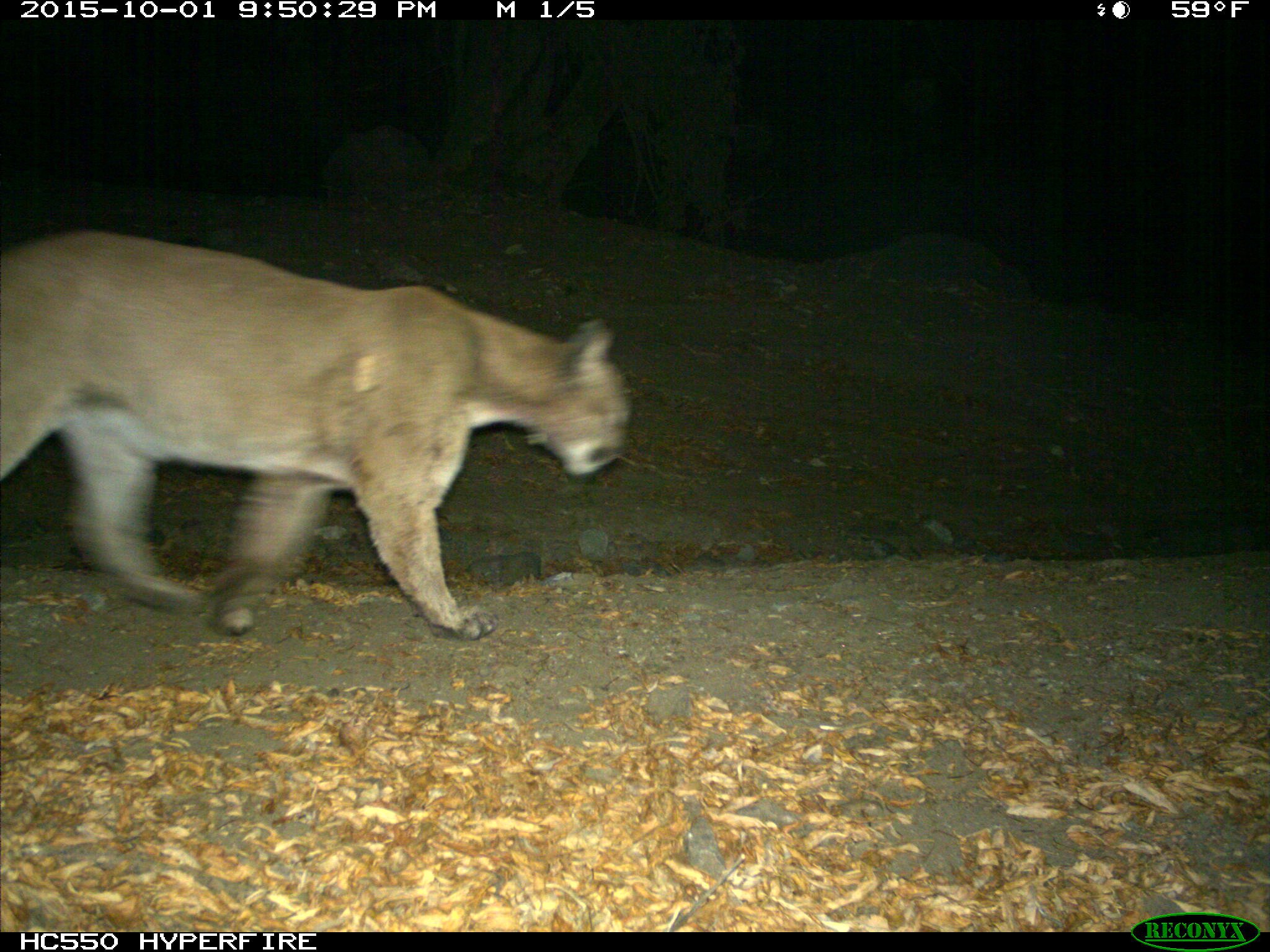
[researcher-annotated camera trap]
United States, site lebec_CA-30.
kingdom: Animalia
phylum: Chordata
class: Mammalia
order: Carnivora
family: Felidae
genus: Puma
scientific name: Puma concolor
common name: mountain lion